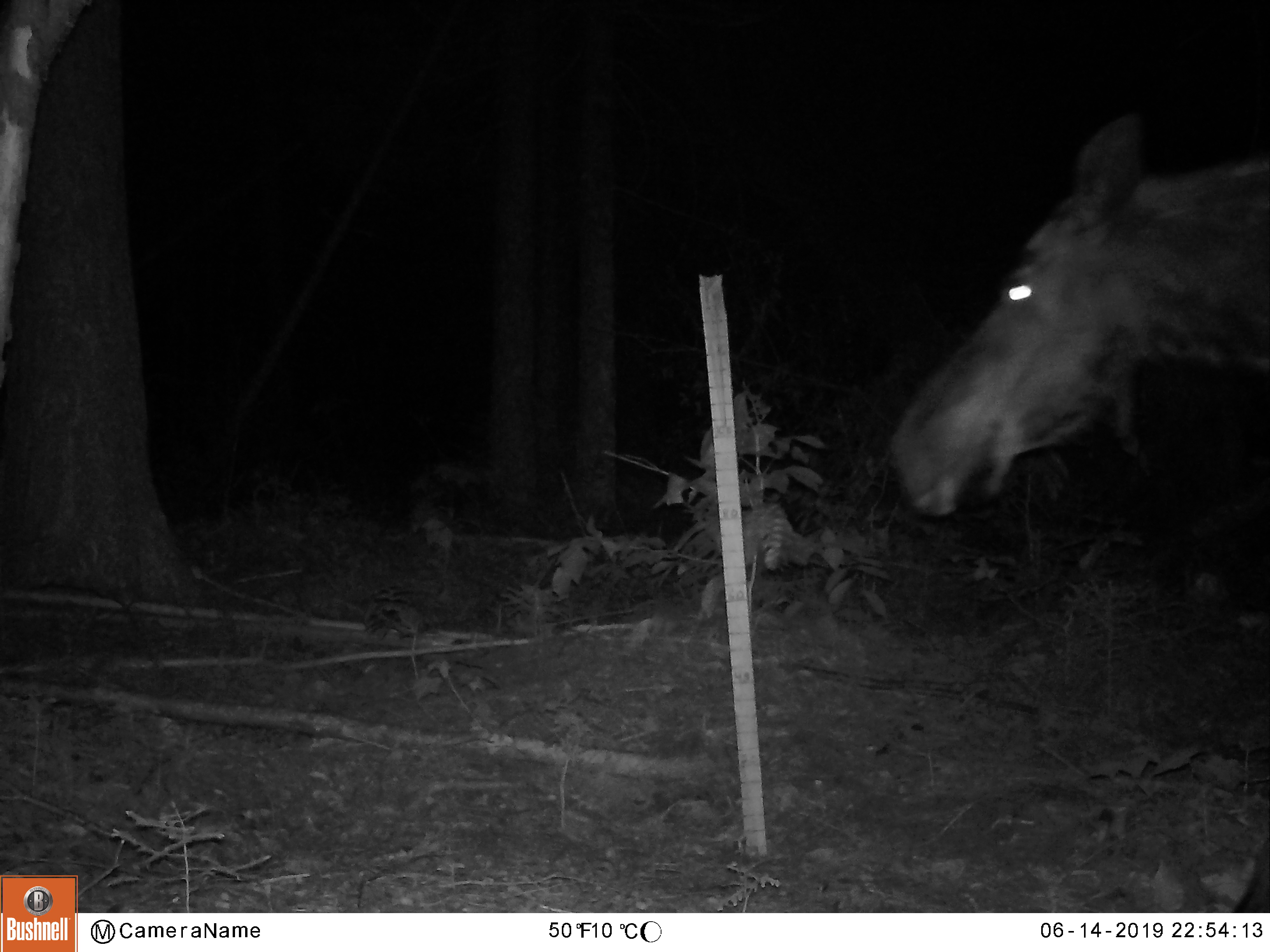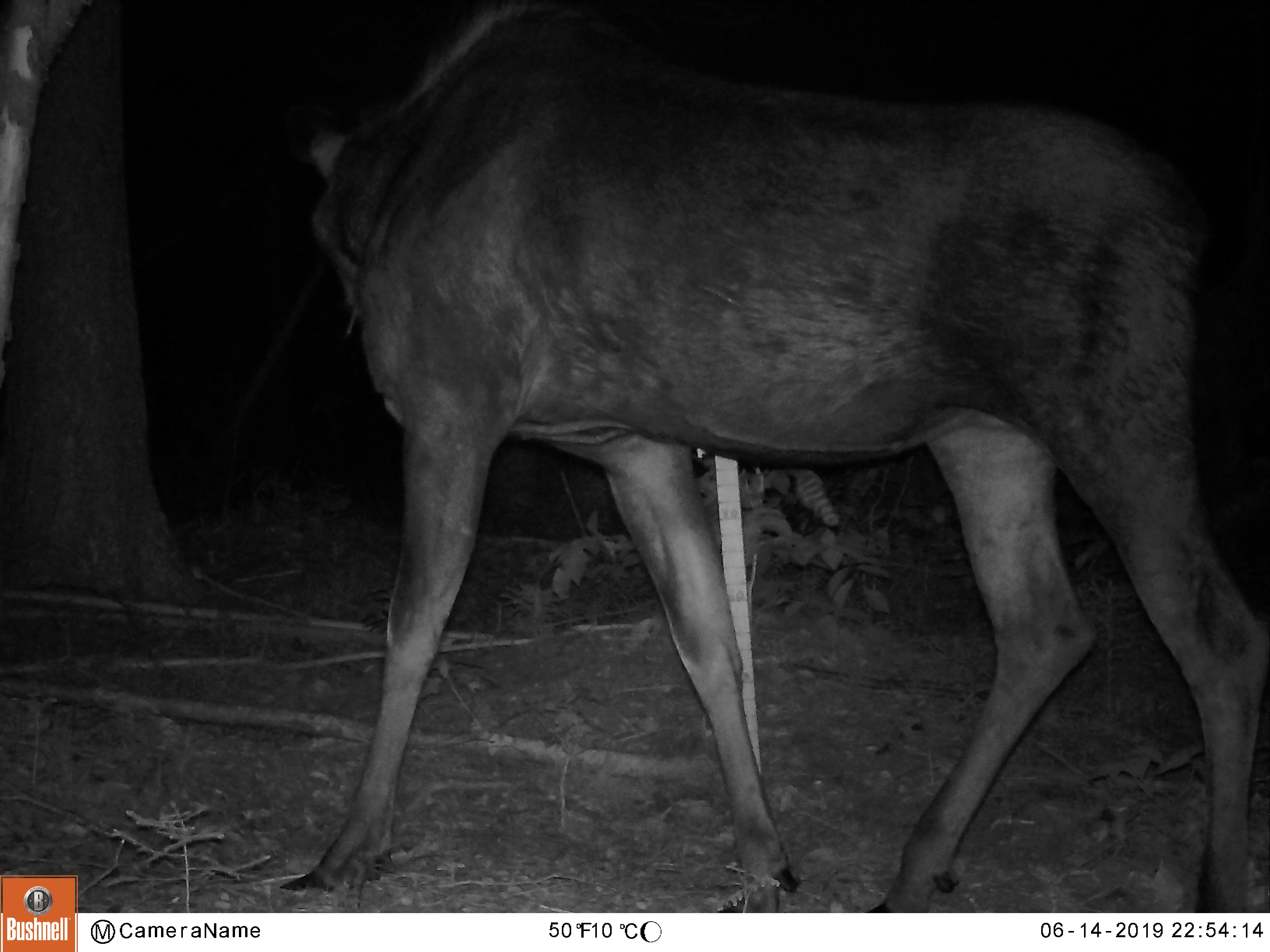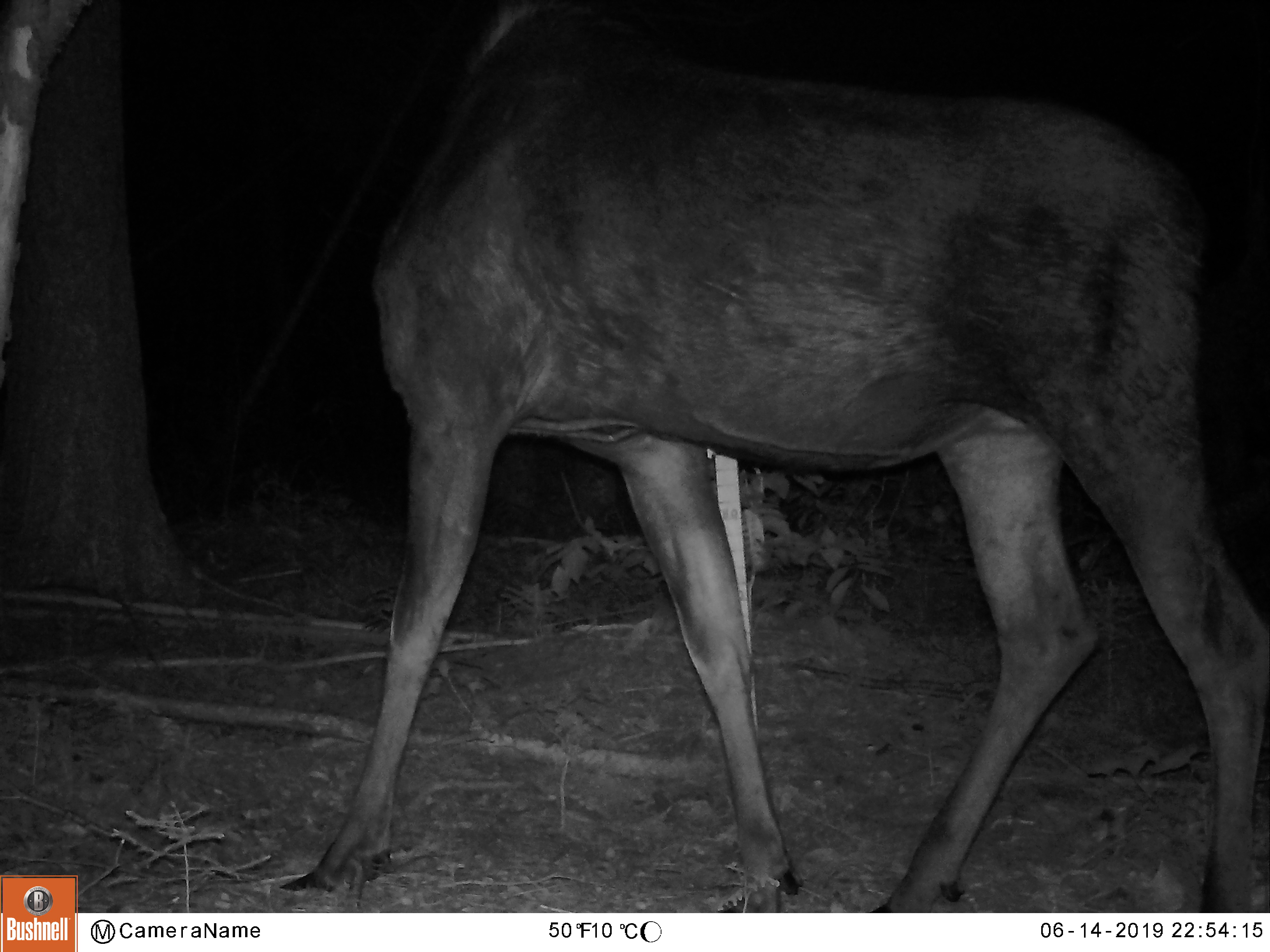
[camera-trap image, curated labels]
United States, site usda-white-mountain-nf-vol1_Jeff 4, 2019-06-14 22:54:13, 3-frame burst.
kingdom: Animalia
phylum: Chordata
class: Mammalia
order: Artiodactyla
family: Cervidae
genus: Alces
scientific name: Alces alces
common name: moose